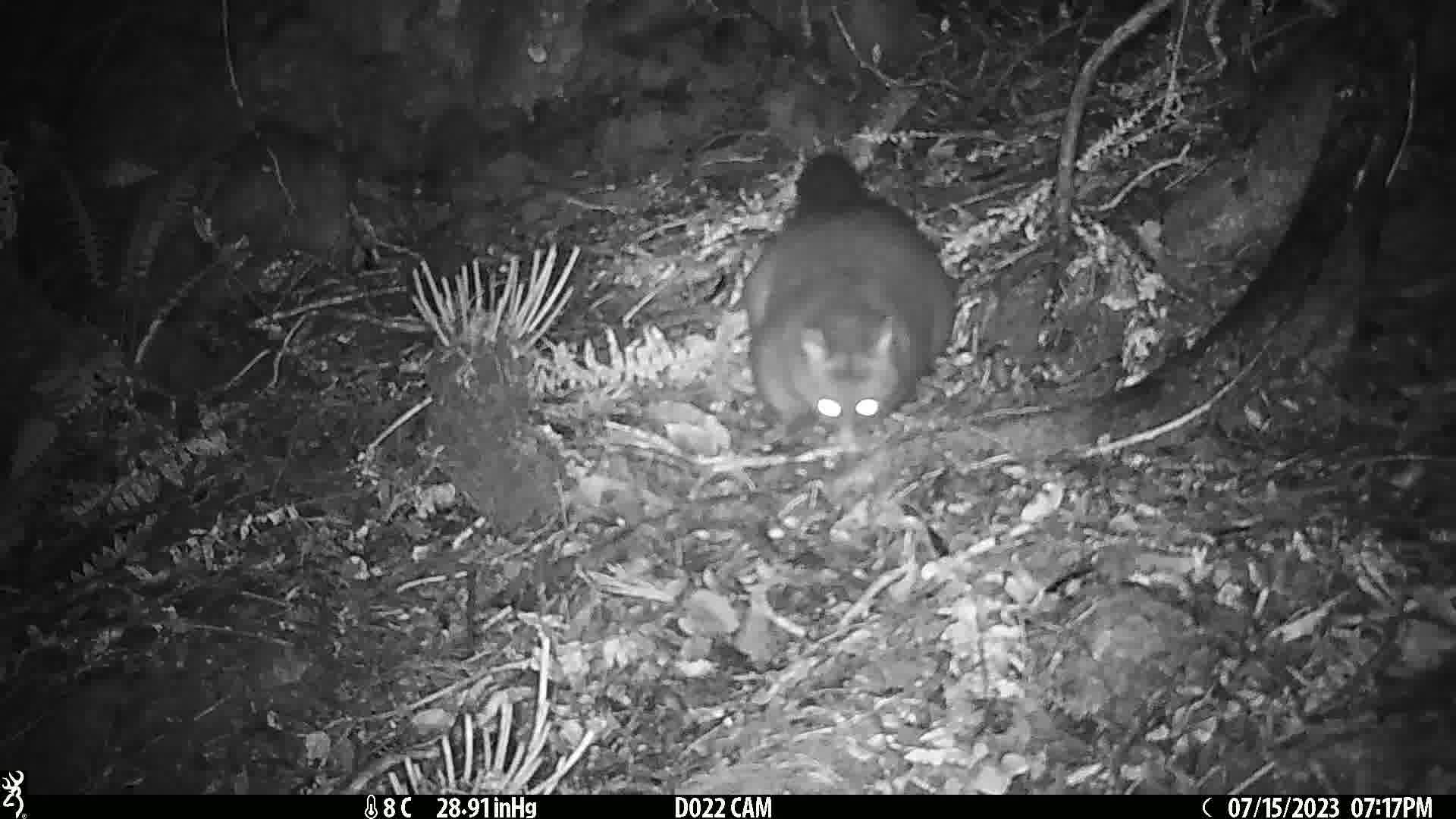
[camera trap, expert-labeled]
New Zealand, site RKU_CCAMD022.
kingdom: Animalia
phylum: Chordata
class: Mammalia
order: Diprotodontia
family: Phalangeridae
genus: Trichosurus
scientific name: Trichosurus vulpecula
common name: common brushtail possum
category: possum